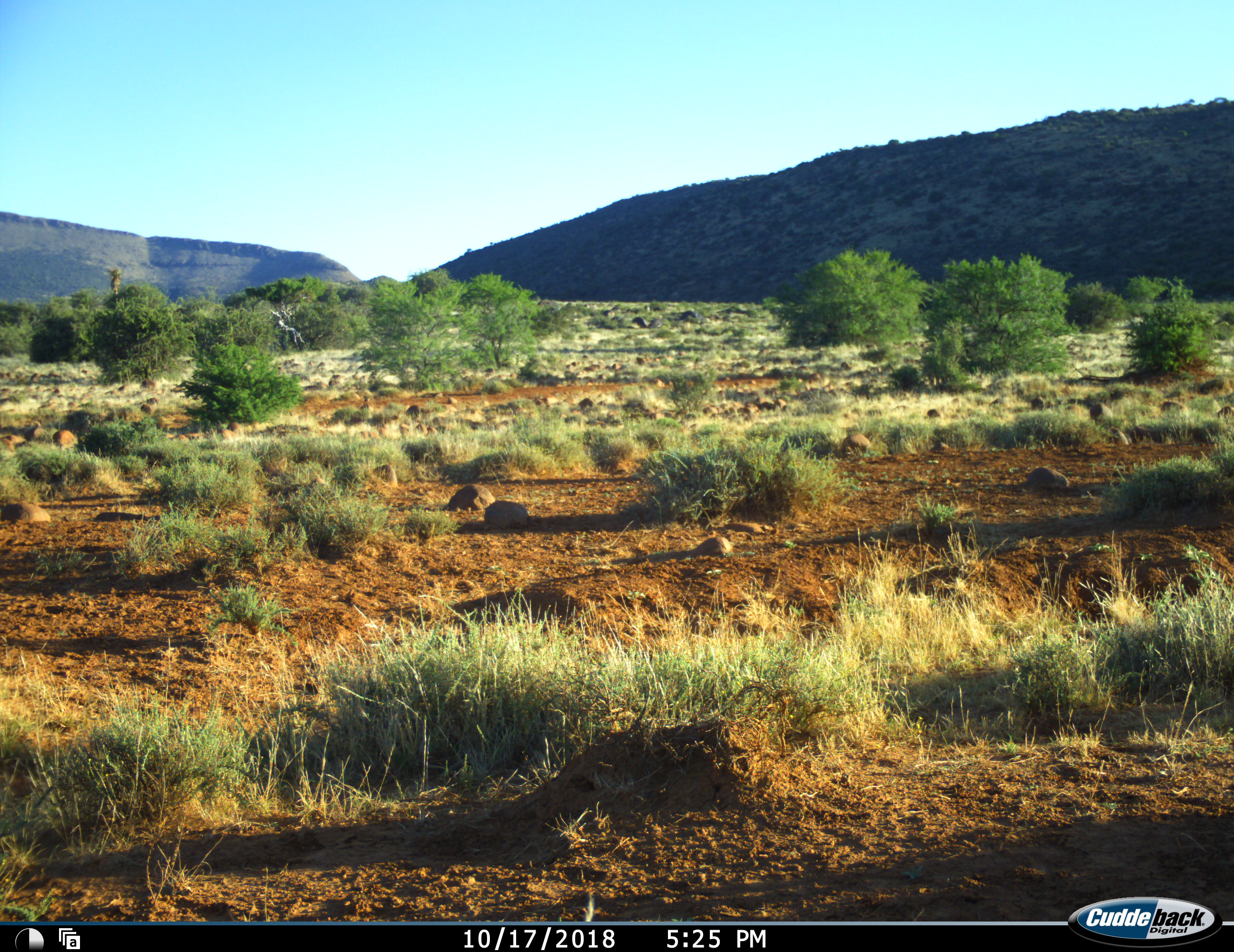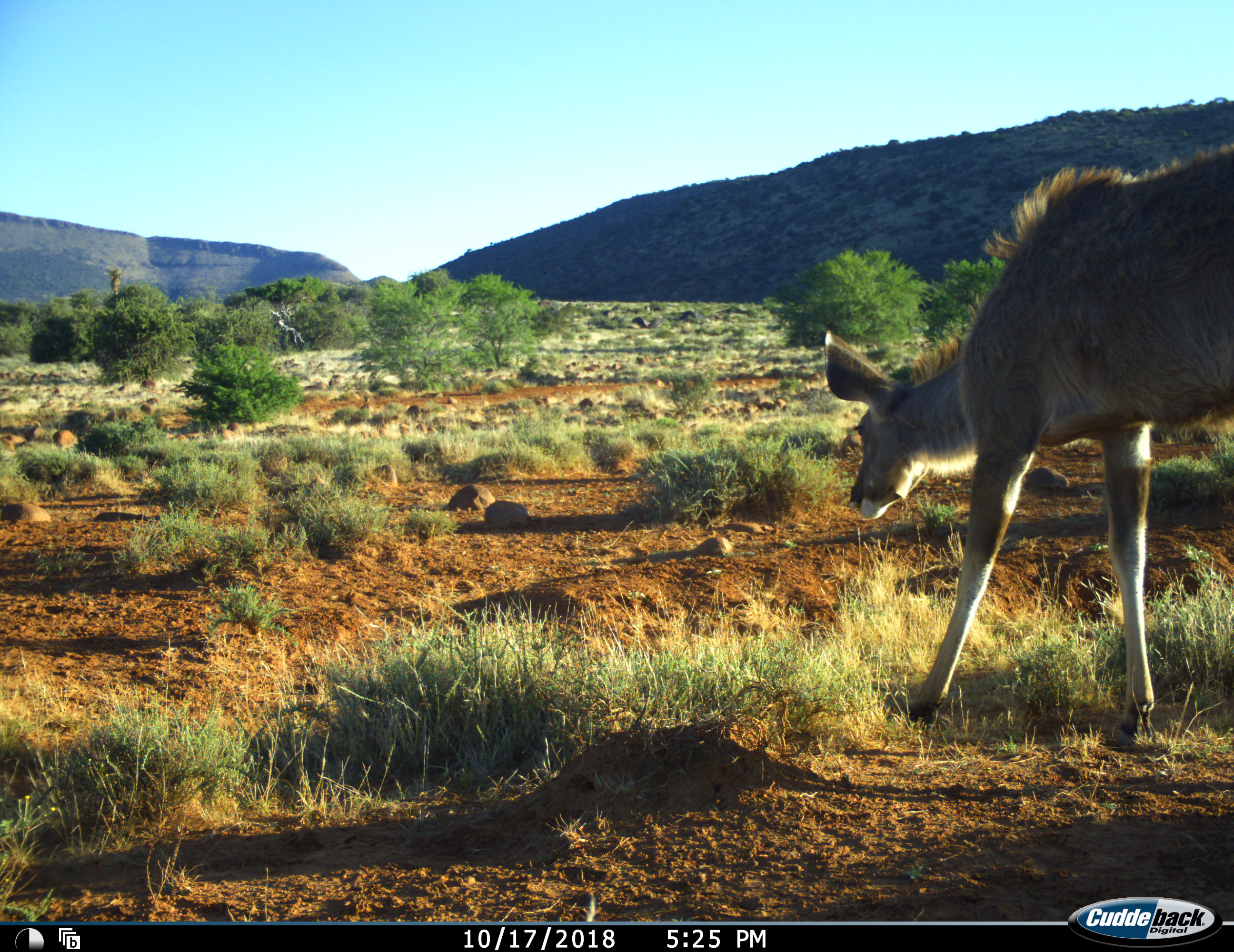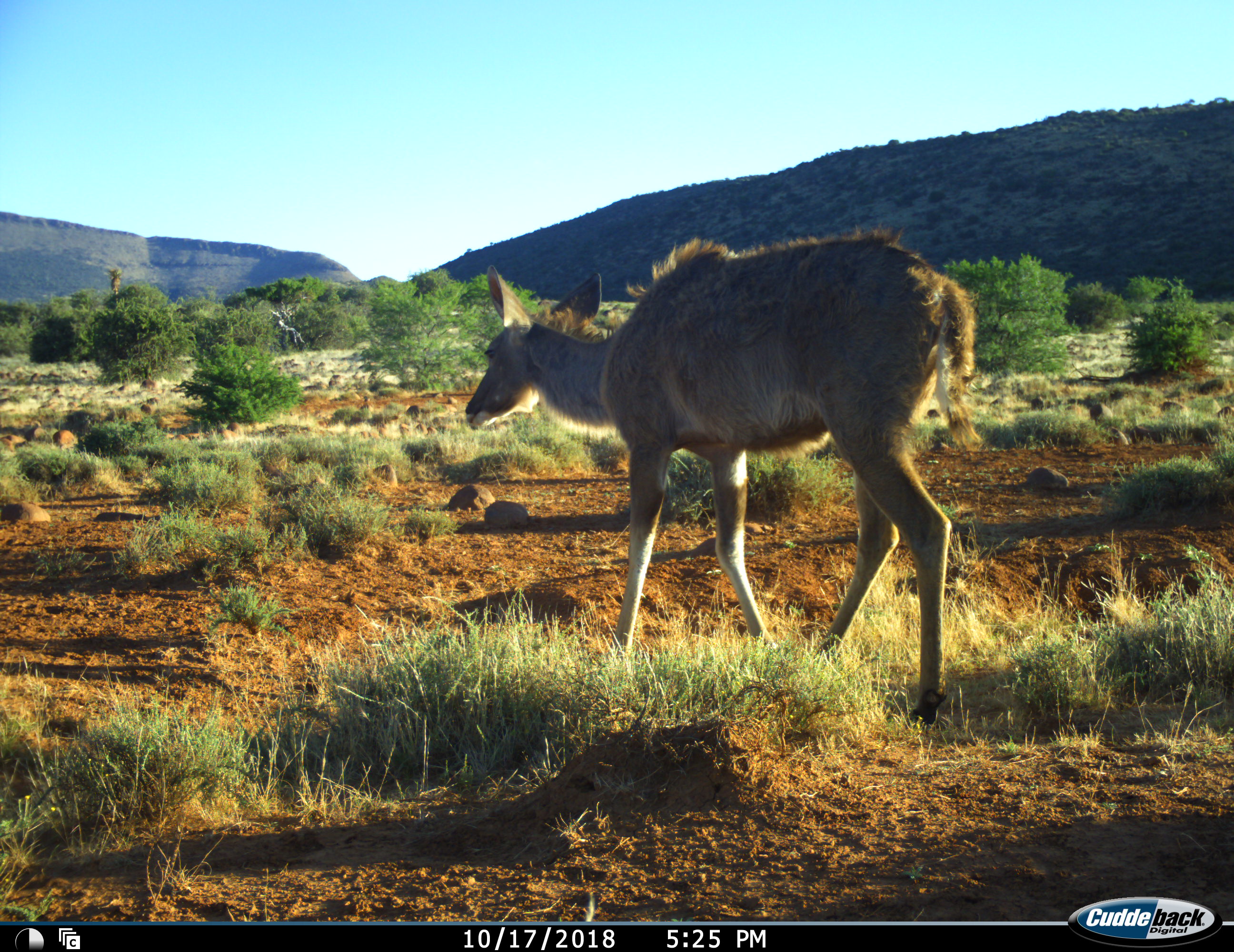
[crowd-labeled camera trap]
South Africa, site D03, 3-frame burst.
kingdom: Animalia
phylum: Chordata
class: Mammalia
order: Artiodactyla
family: Bovidae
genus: Tragelaphus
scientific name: Tragelaphus strepsiceros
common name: greater kudu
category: kudu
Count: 1.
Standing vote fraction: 17%.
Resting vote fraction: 0%.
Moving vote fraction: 100%.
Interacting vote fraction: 0%.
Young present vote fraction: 33%.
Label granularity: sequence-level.